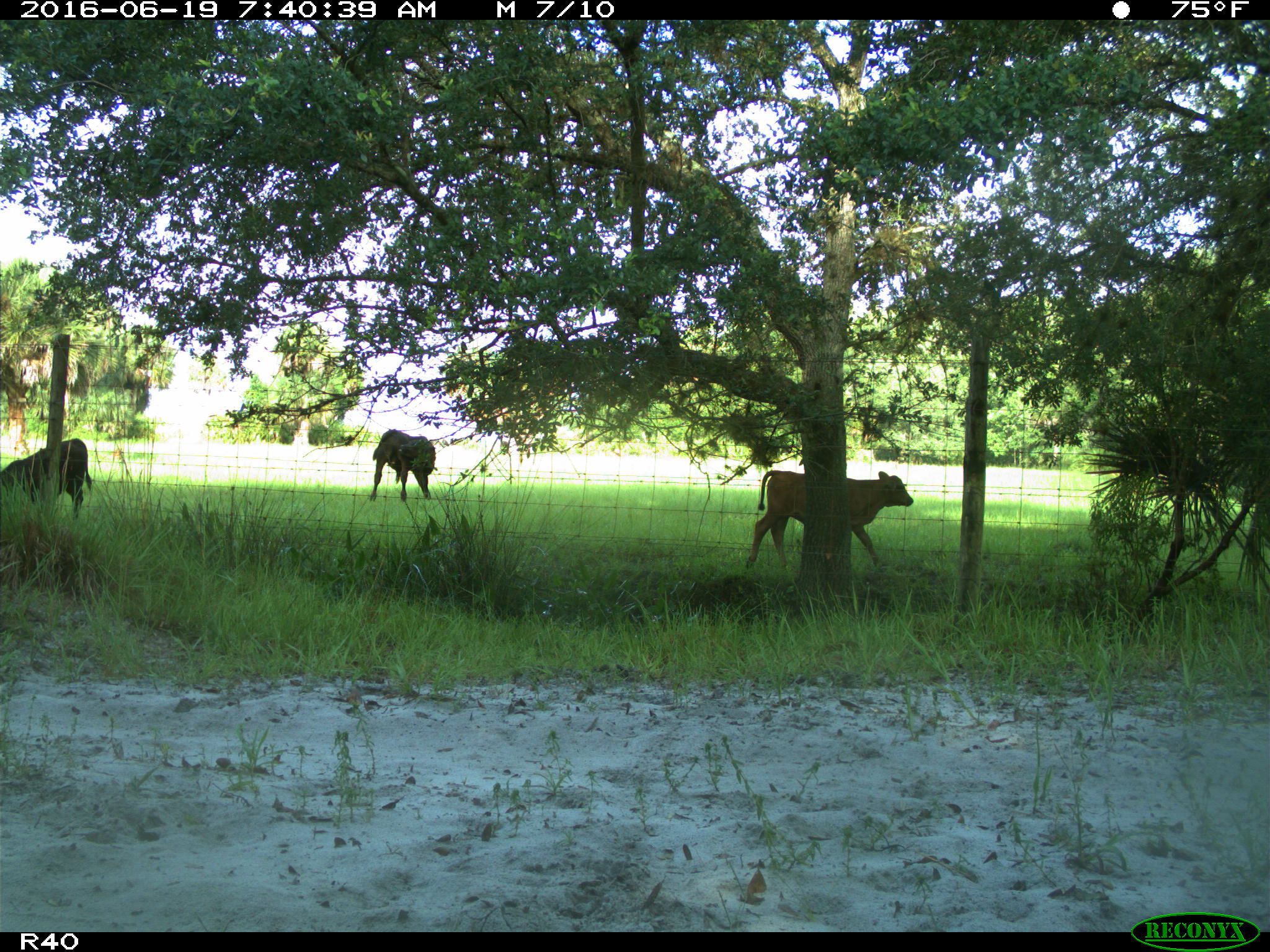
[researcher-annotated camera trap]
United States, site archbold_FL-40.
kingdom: Animalia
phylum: Chordata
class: Mammalia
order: Artiodactyla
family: Suidae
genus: Sus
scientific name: Sus scrofa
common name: wild boar